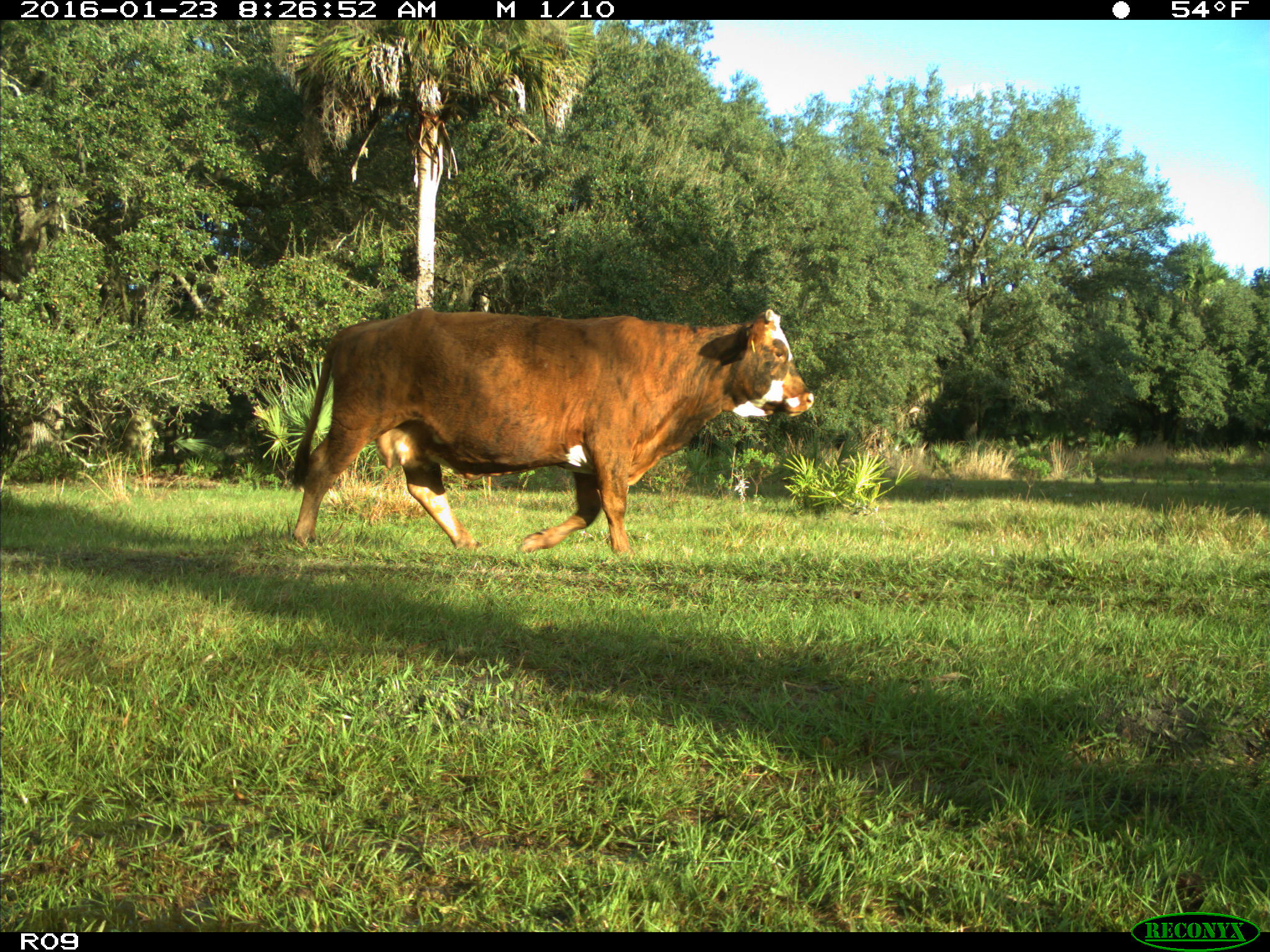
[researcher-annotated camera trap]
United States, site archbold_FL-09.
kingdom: Animalia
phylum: Chordata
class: Mammalia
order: Artiodactyla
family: Bovidae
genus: Bos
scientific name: Bos taurus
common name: domestic cow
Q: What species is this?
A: Bos taurus (domestic cow).